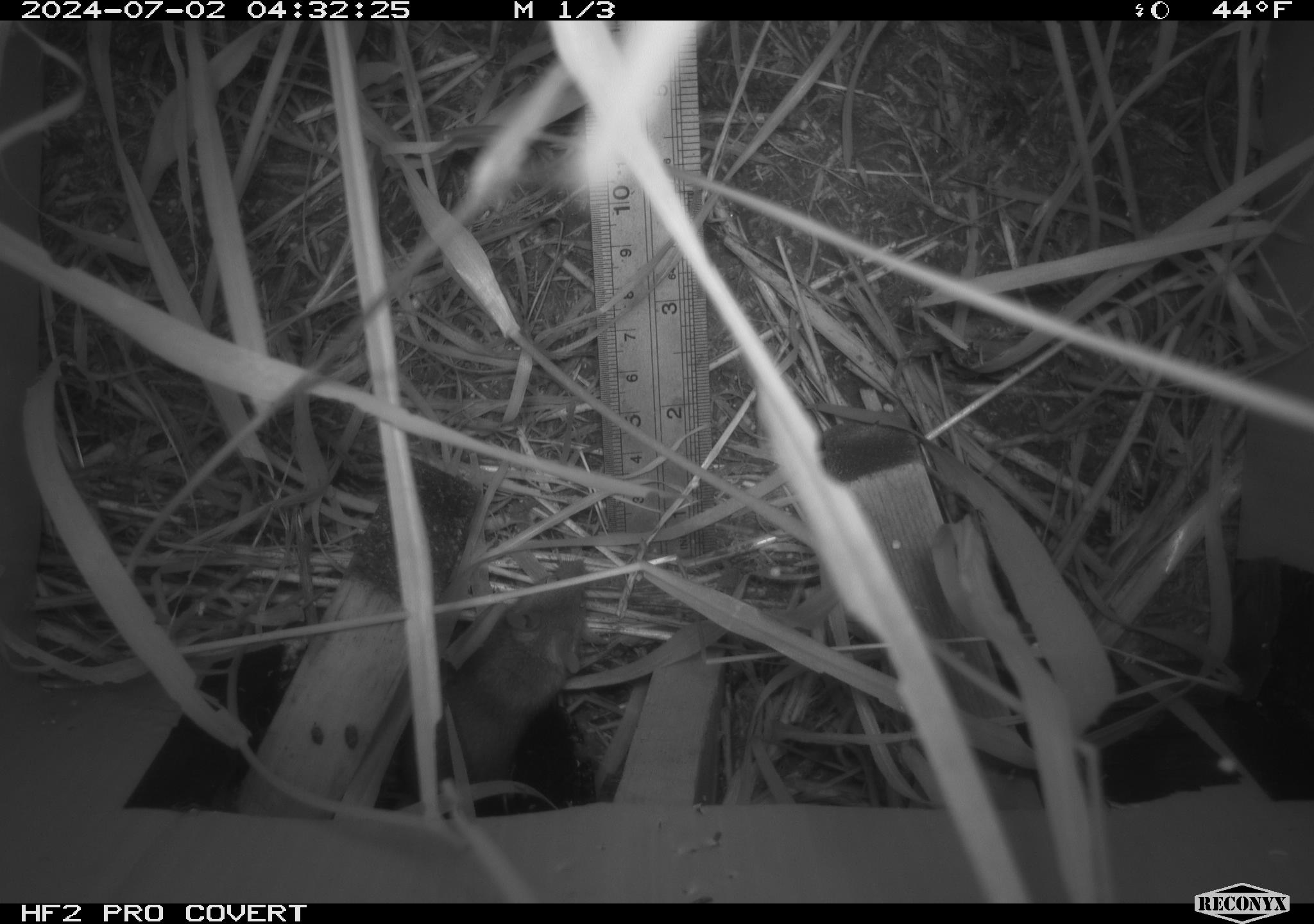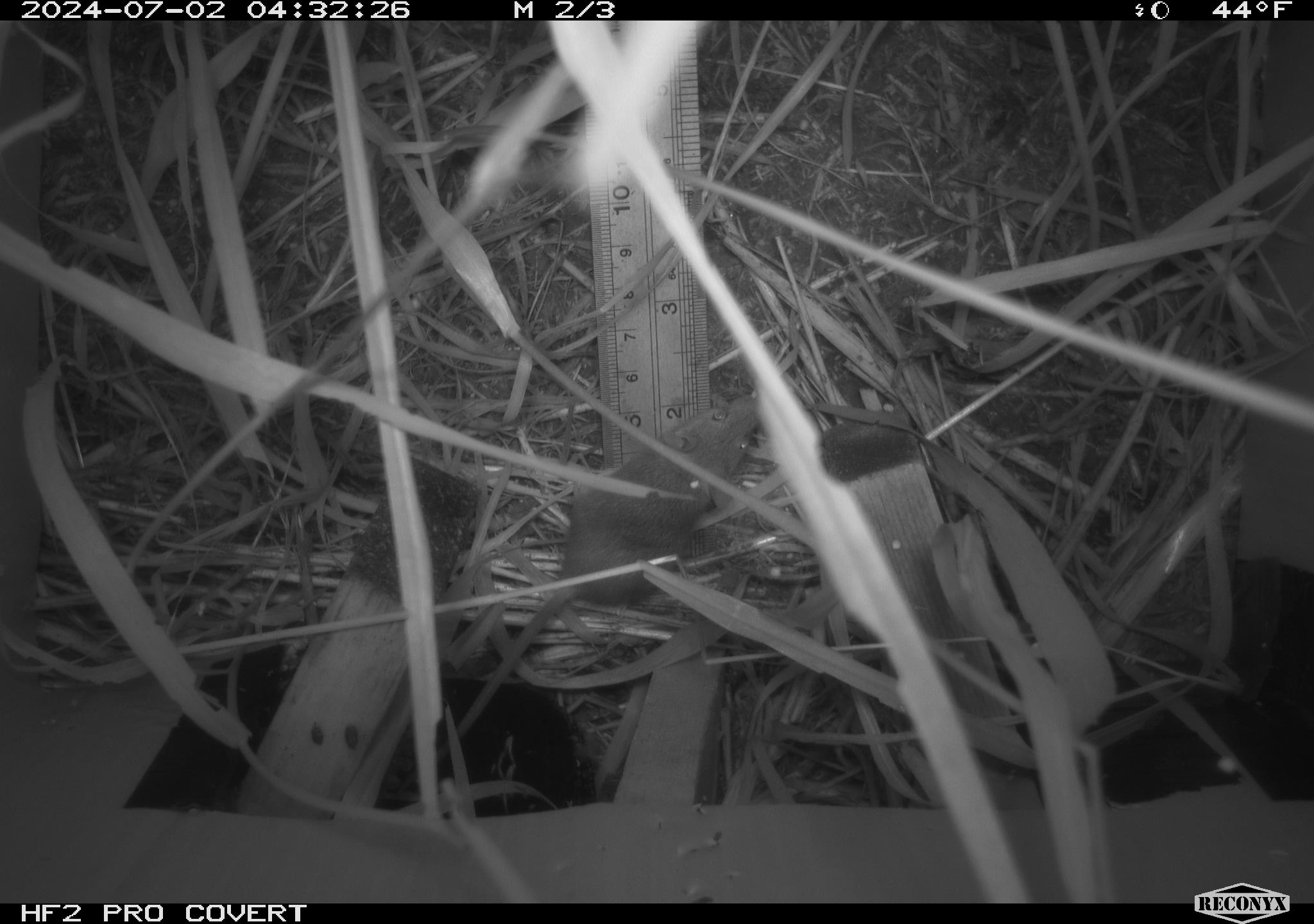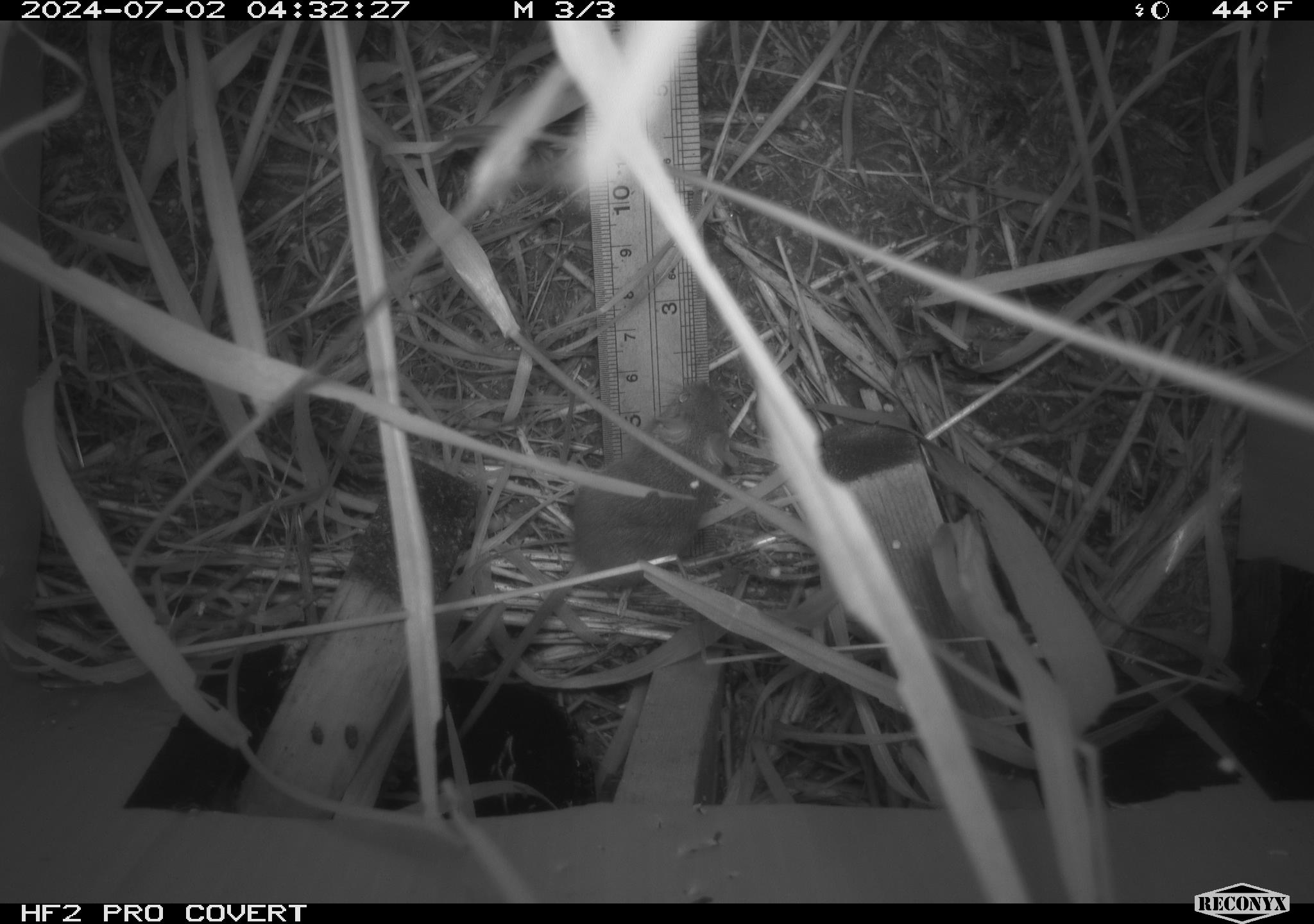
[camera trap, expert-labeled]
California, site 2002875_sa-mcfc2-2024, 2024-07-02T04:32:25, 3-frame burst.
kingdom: Animalia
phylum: Chordata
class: Mammalia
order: Rodentia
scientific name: Rodentia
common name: rodent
Rodent (Rodentia).